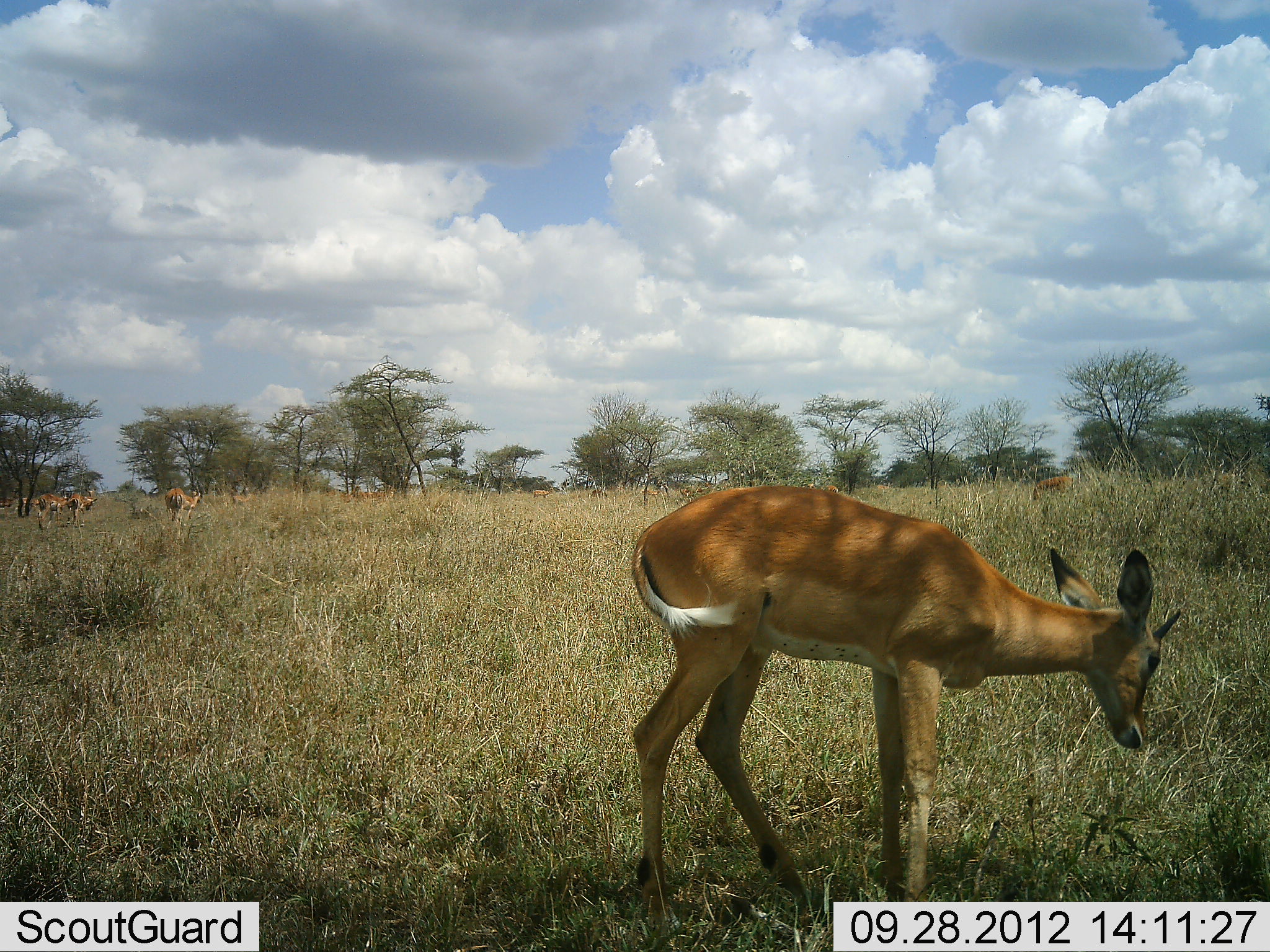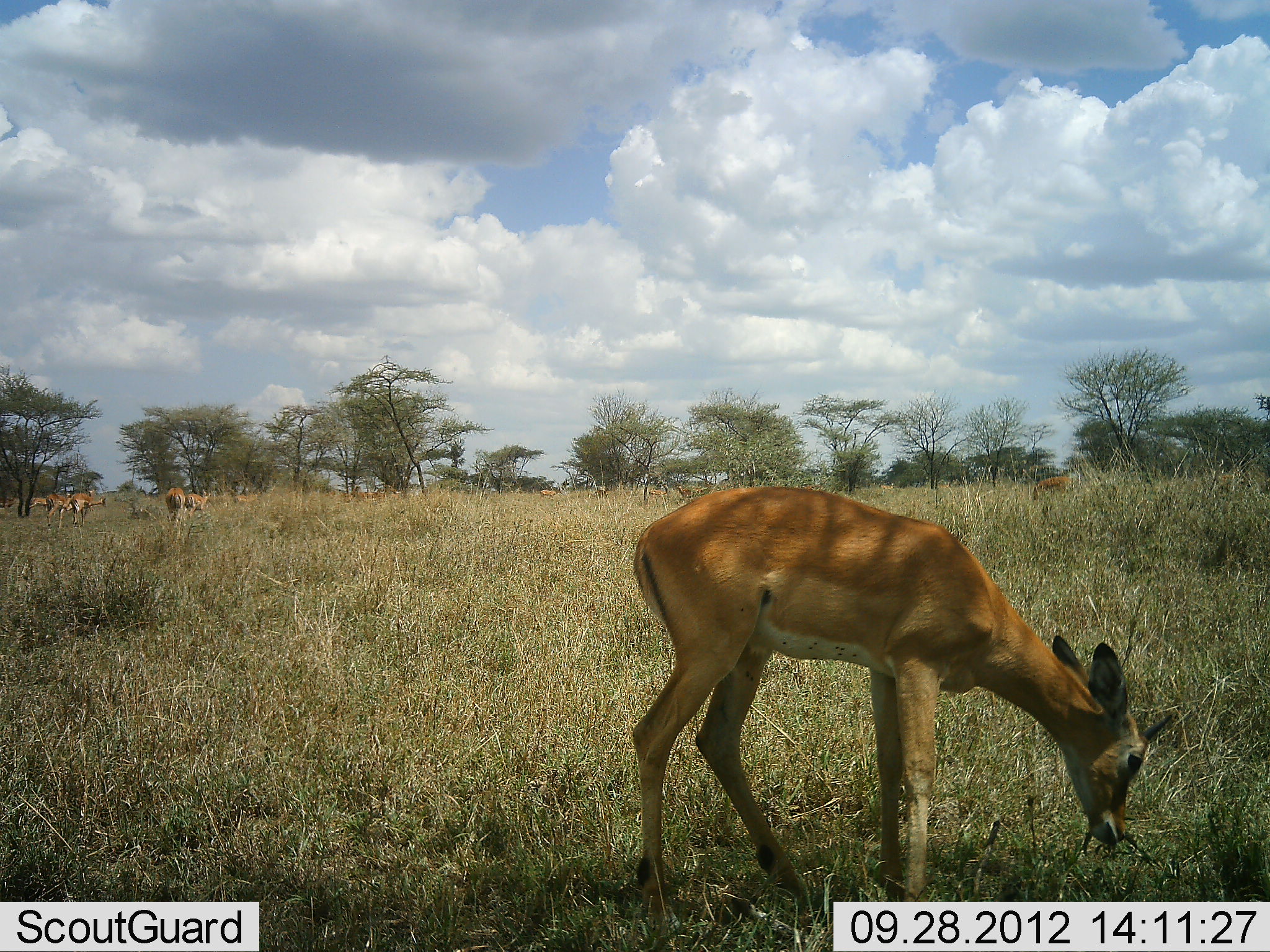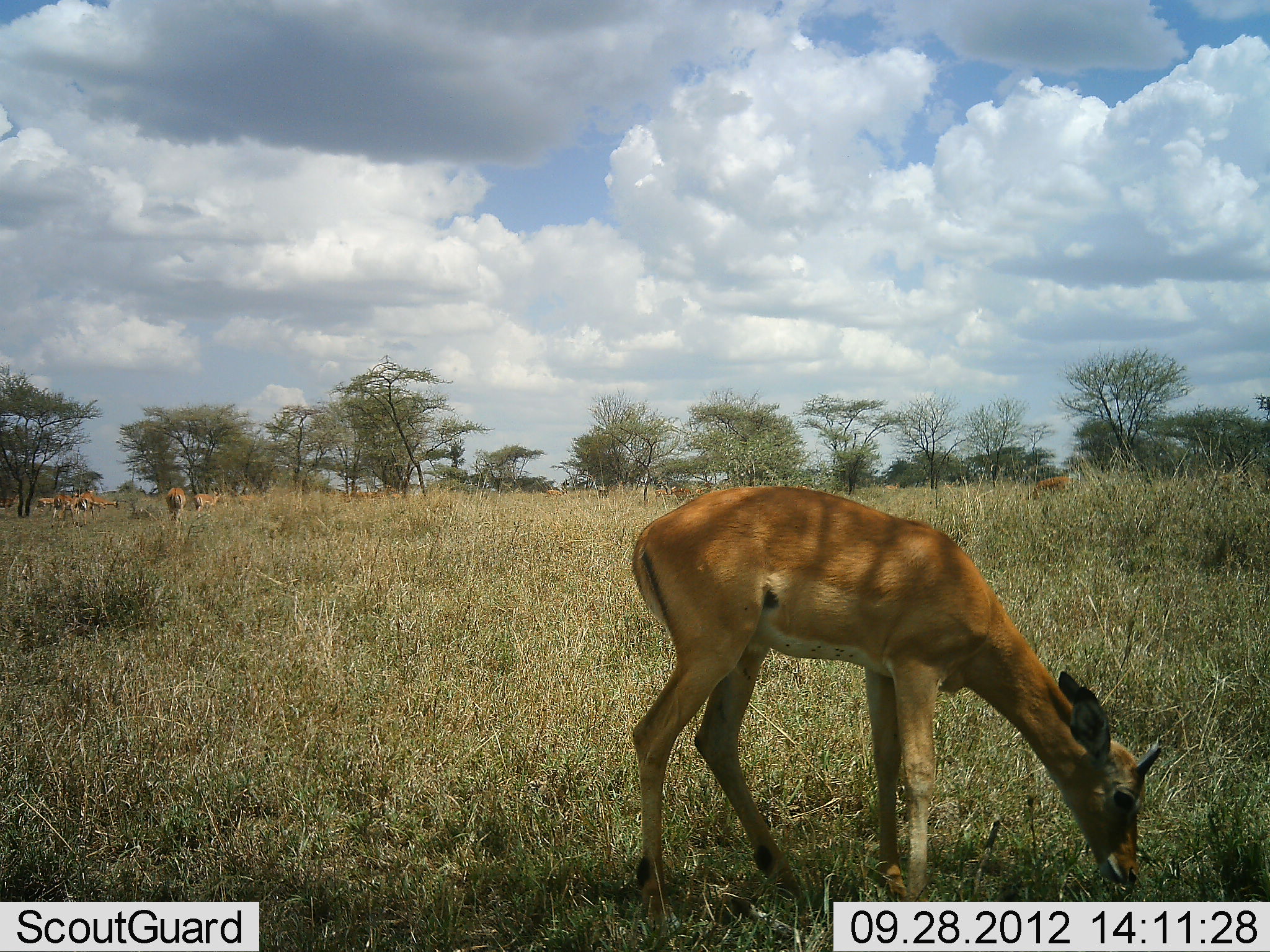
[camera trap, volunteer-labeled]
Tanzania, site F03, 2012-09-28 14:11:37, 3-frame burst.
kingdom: Animalia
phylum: Chordata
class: Mammalia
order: Artiodactyla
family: Bovidae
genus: Aepyceros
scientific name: Aepyceros melampus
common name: impala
Impala (Aepyceros melampus), count 7. Behavior (volunteer vote fractions): standing 40%, resting 0%, moving 50%, interacting 0%. Young present (vote fraction): 0%. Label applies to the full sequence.